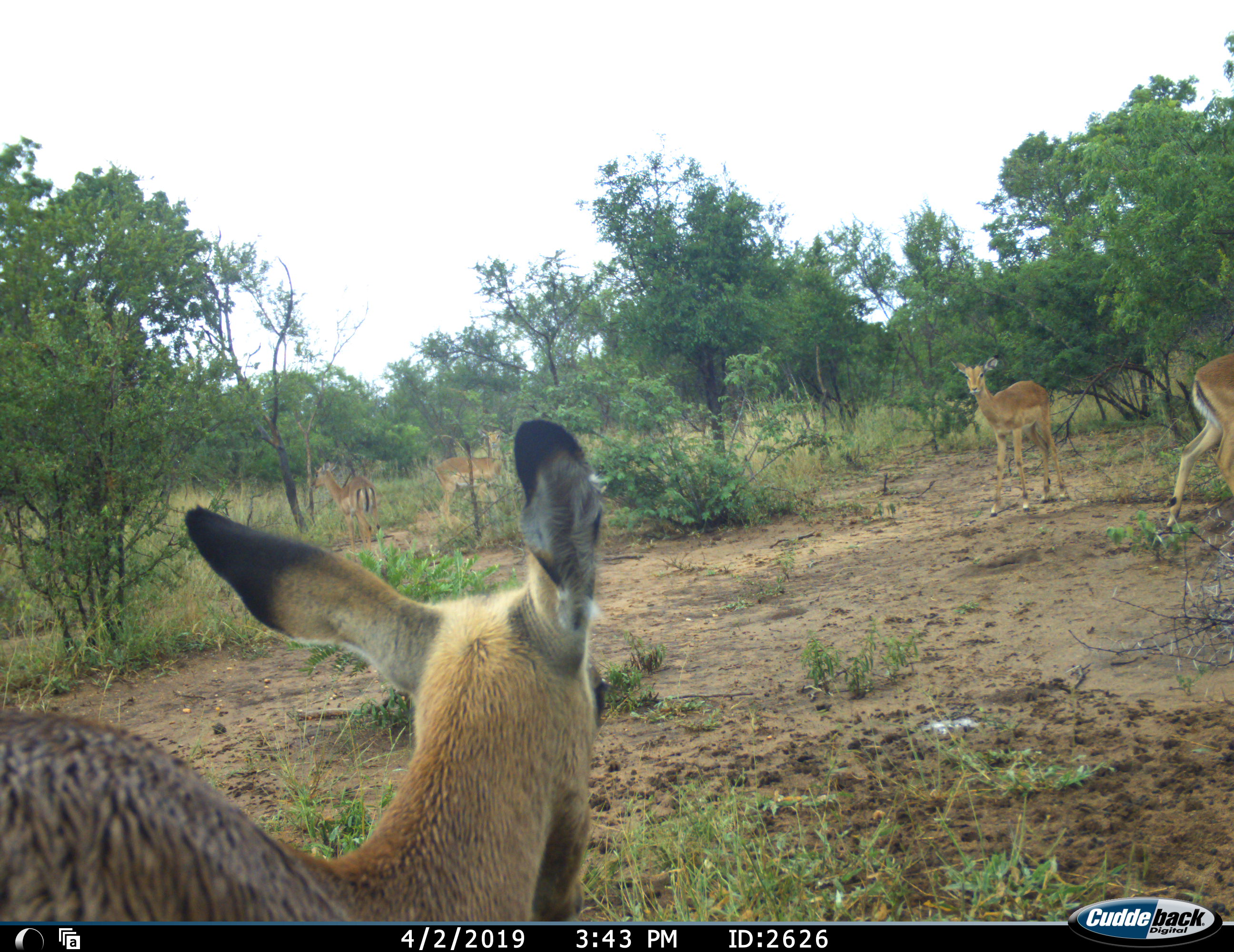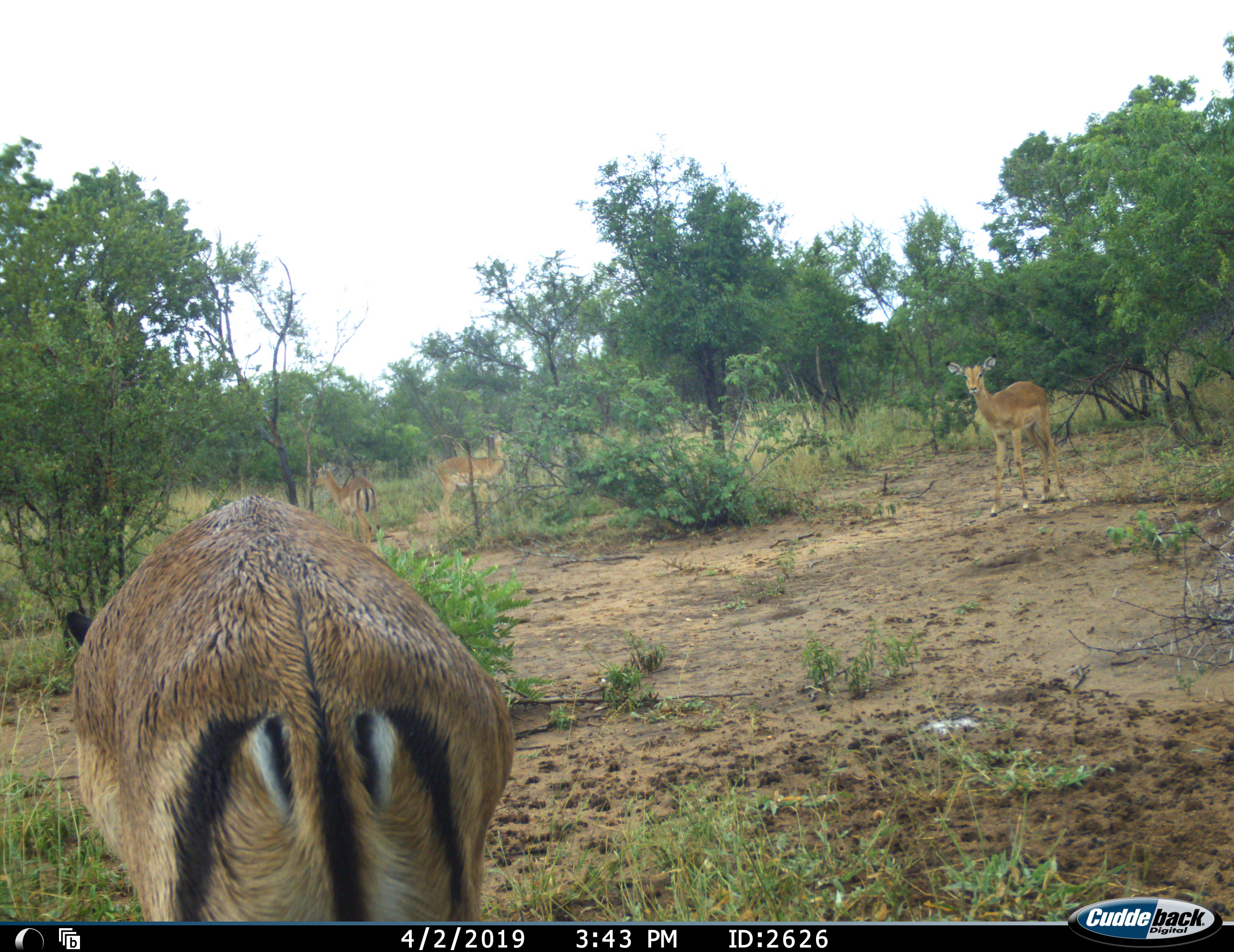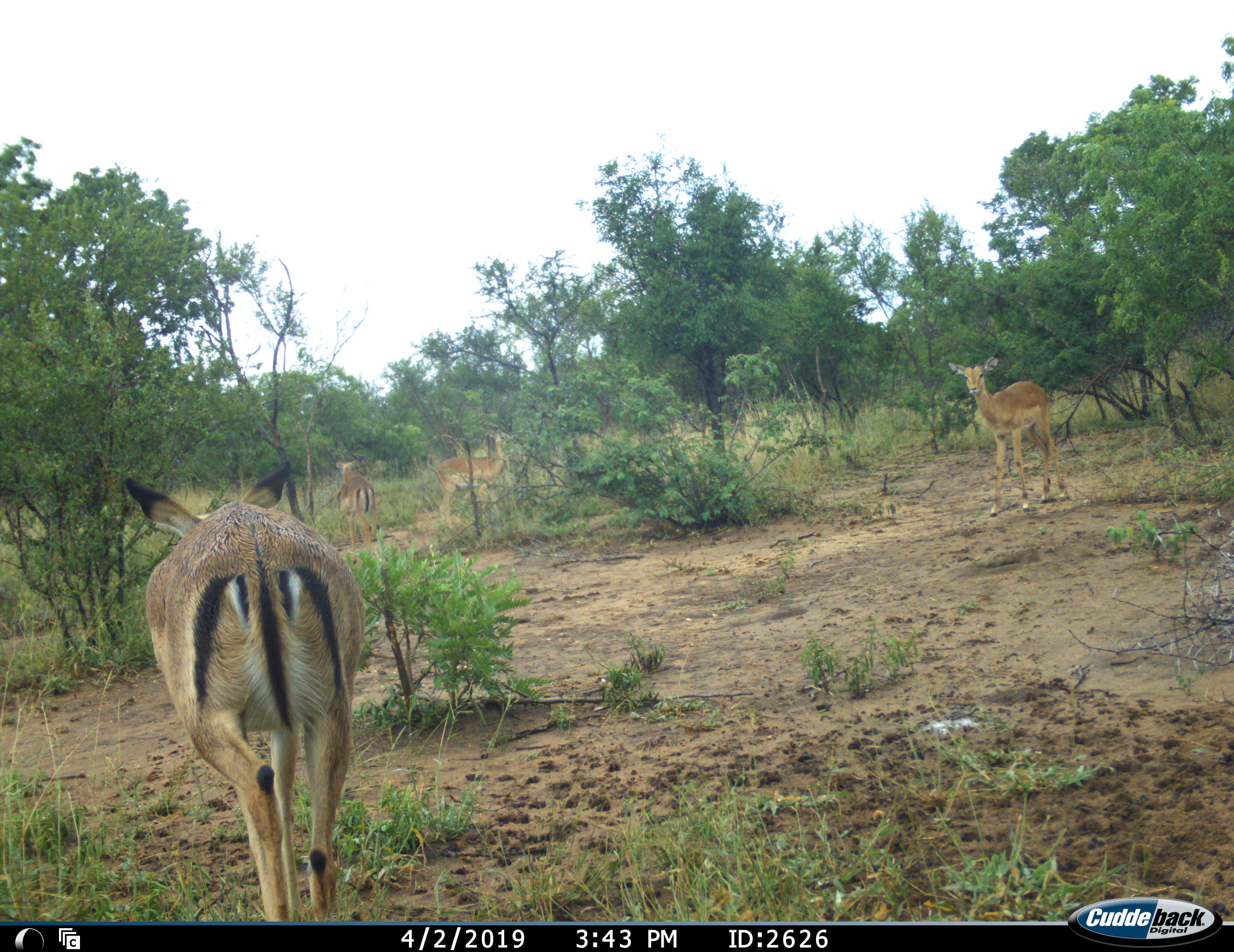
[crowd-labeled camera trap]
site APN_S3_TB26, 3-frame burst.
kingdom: Animalia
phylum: Chordata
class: Mammalia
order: Artiodactyla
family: Bovidae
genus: Aepyceros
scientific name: Aepyceros melampus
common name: impala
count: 5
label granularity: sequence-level